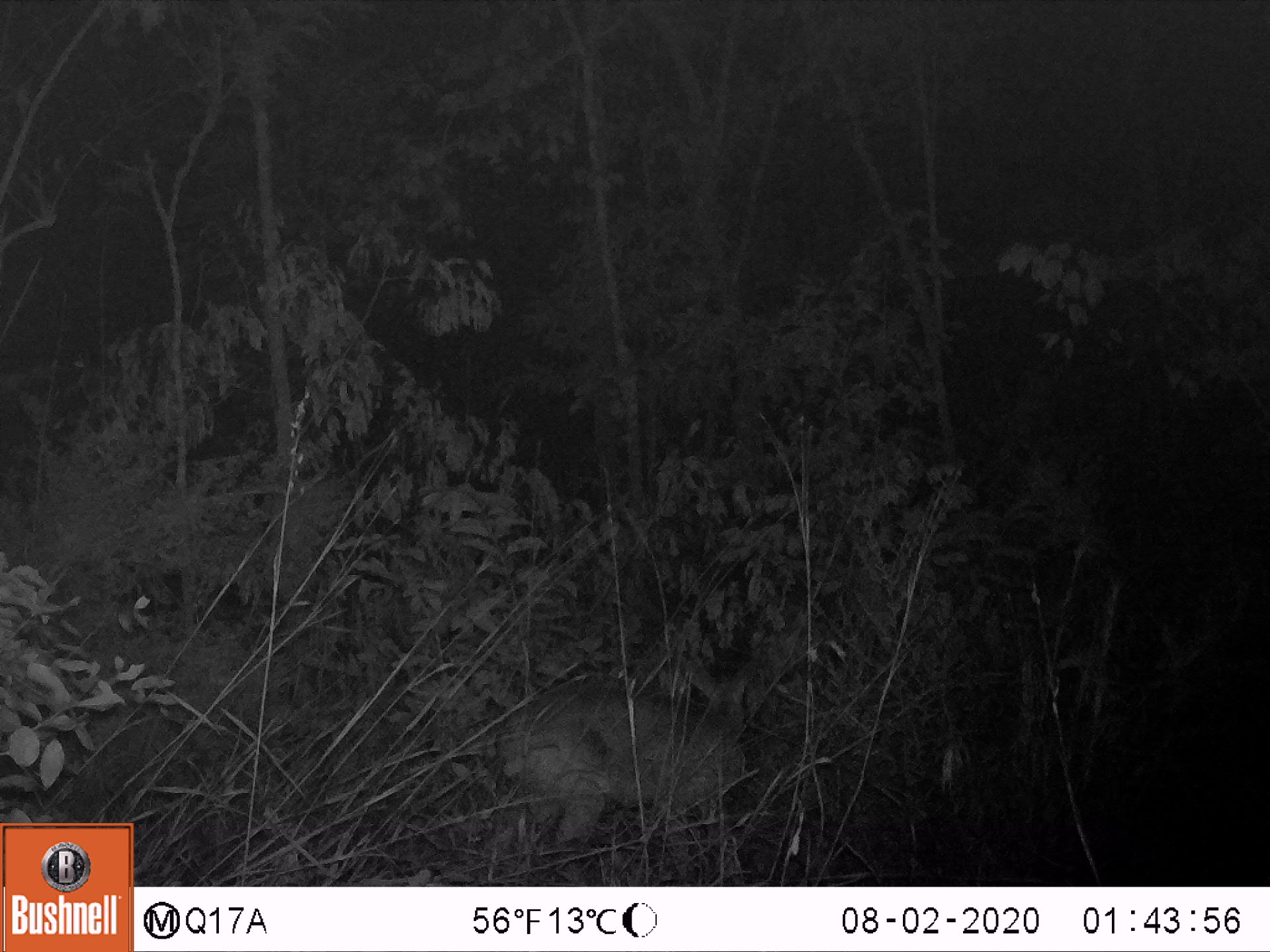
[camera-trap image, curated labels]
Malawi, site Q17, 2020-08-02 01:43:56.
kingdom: Animalia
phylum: Chordata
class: Mammalia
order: Artiodactyla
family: Bovidae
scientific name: Antilopinae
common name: small antelope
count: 1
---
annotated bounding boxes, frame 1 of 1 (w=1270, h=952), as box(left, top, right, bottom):
small antelope: box(478, 622, 803, 881)